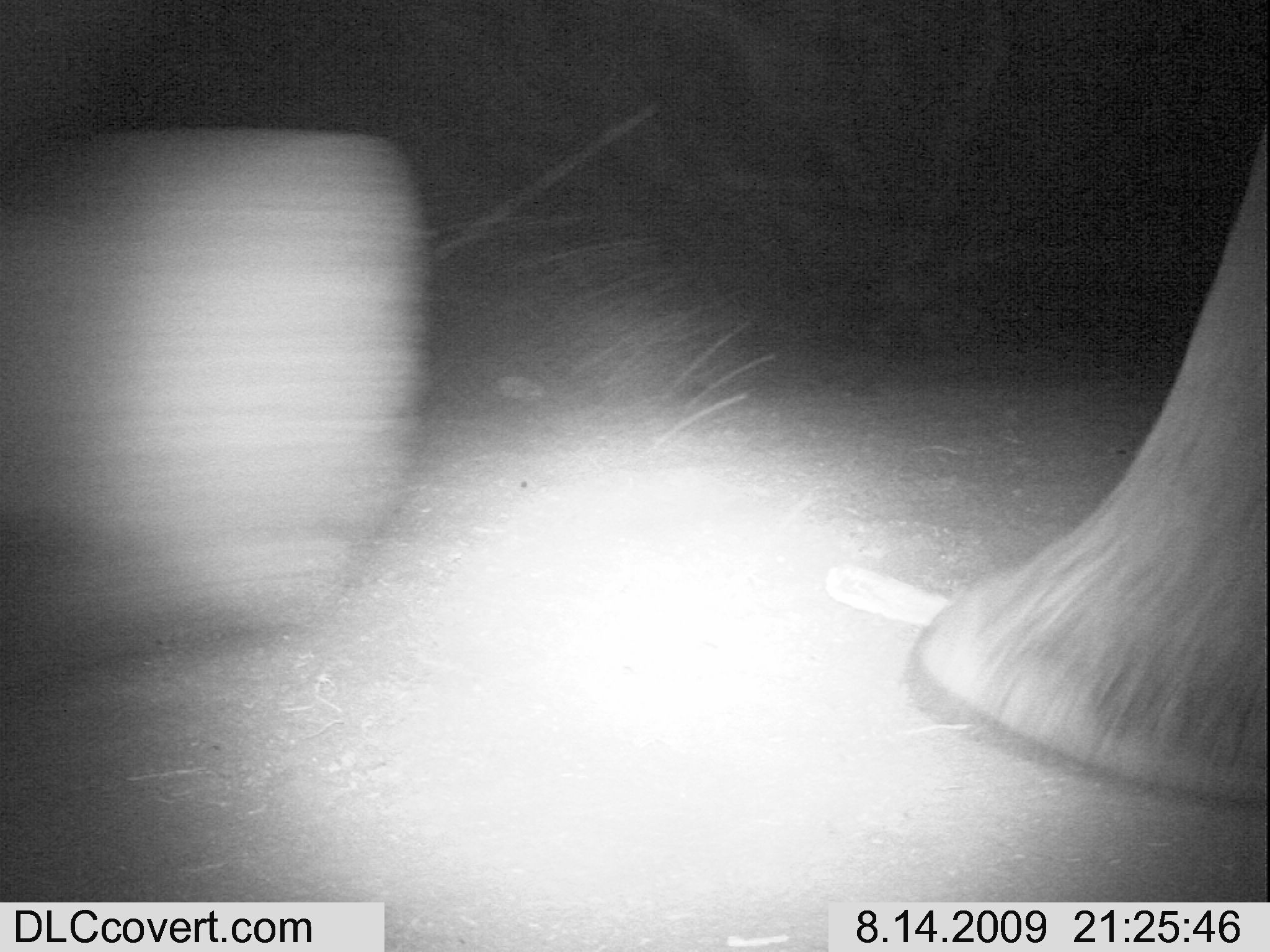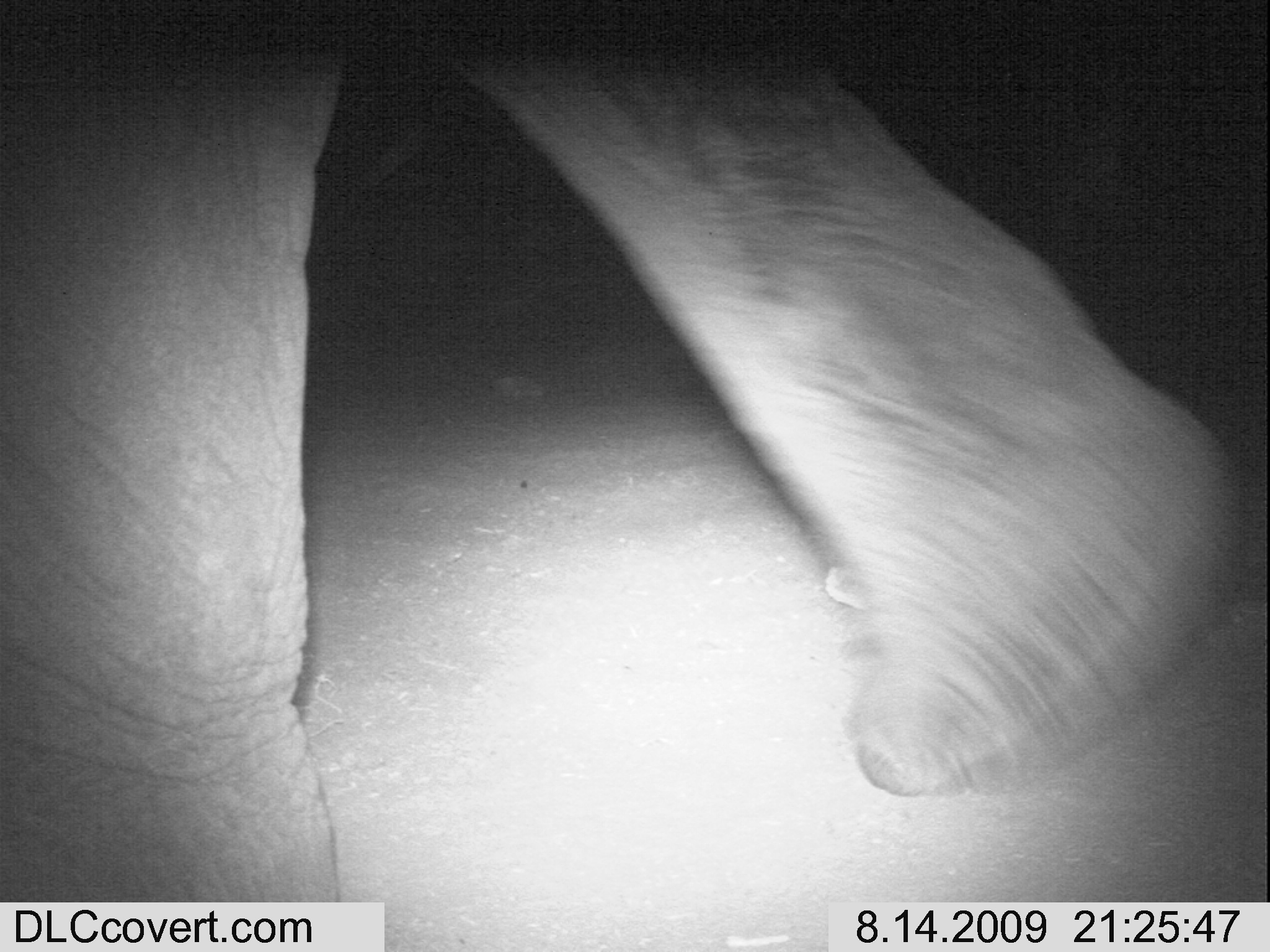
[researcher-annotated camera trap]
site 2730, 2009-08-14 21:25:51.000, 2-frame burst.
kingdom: Animalia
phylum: Chordata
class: Mammalia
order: Proboscidea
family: Elephantidae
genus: Loxodonta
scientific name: Loxodonta africana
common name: african bush elephant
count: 1